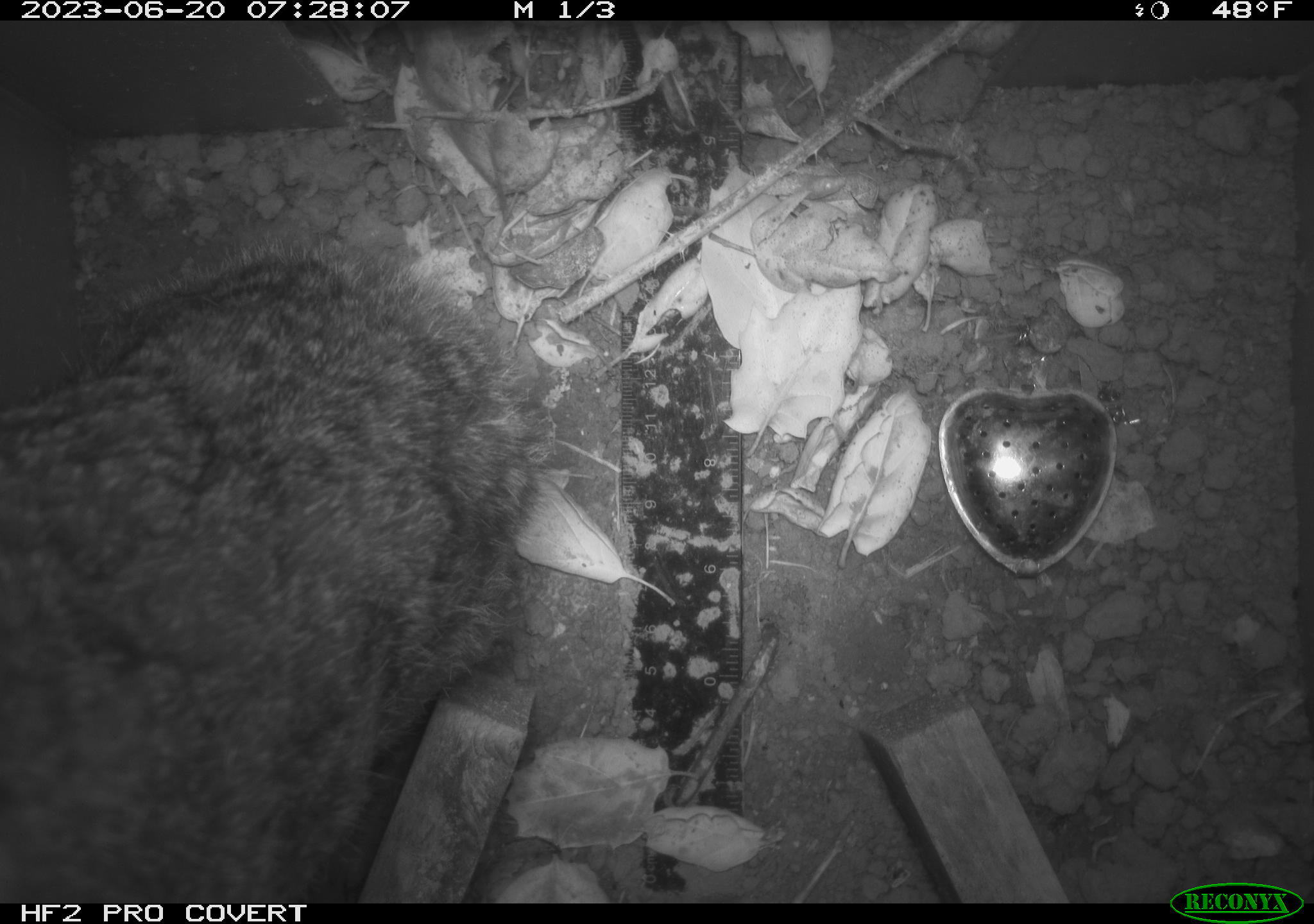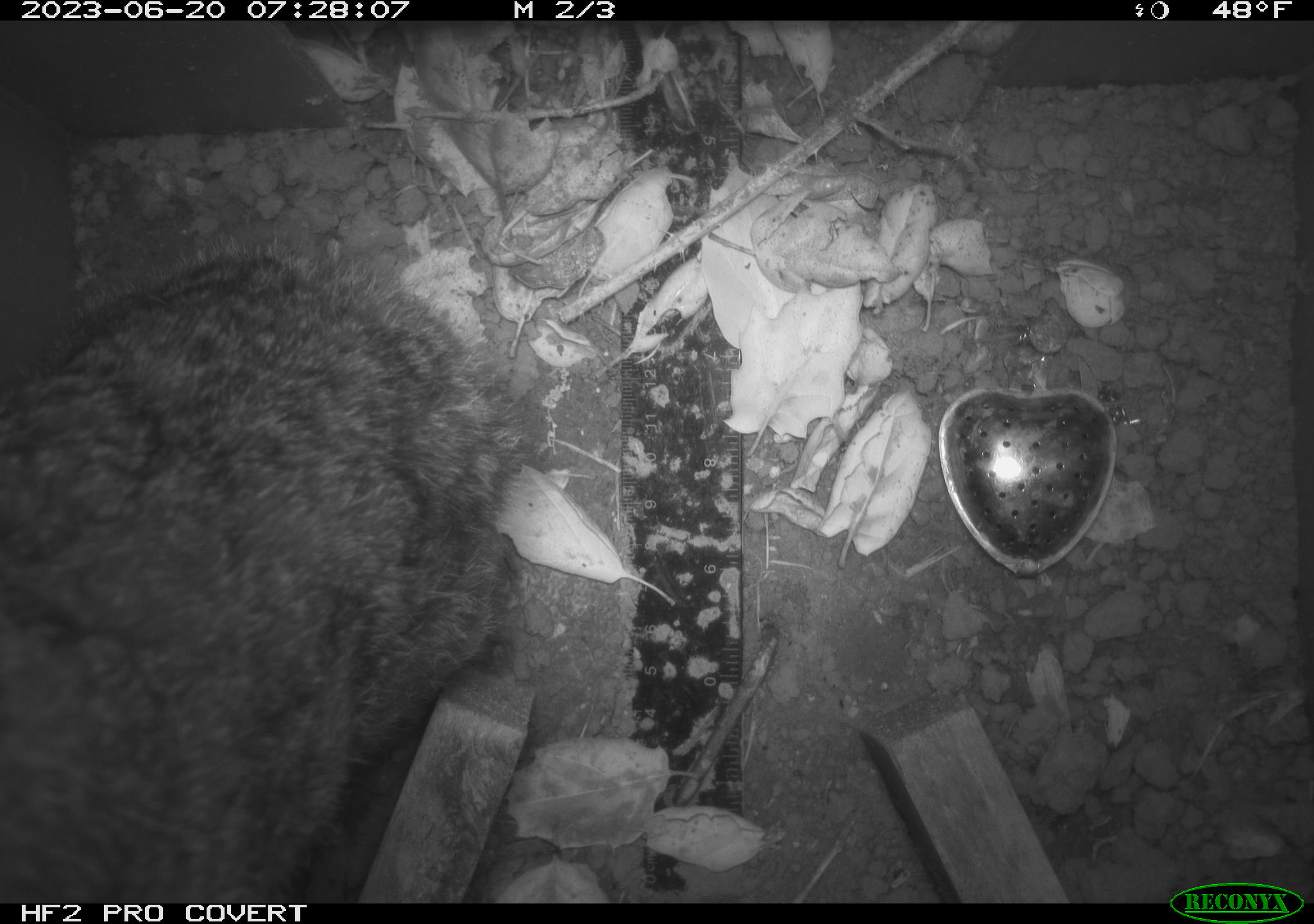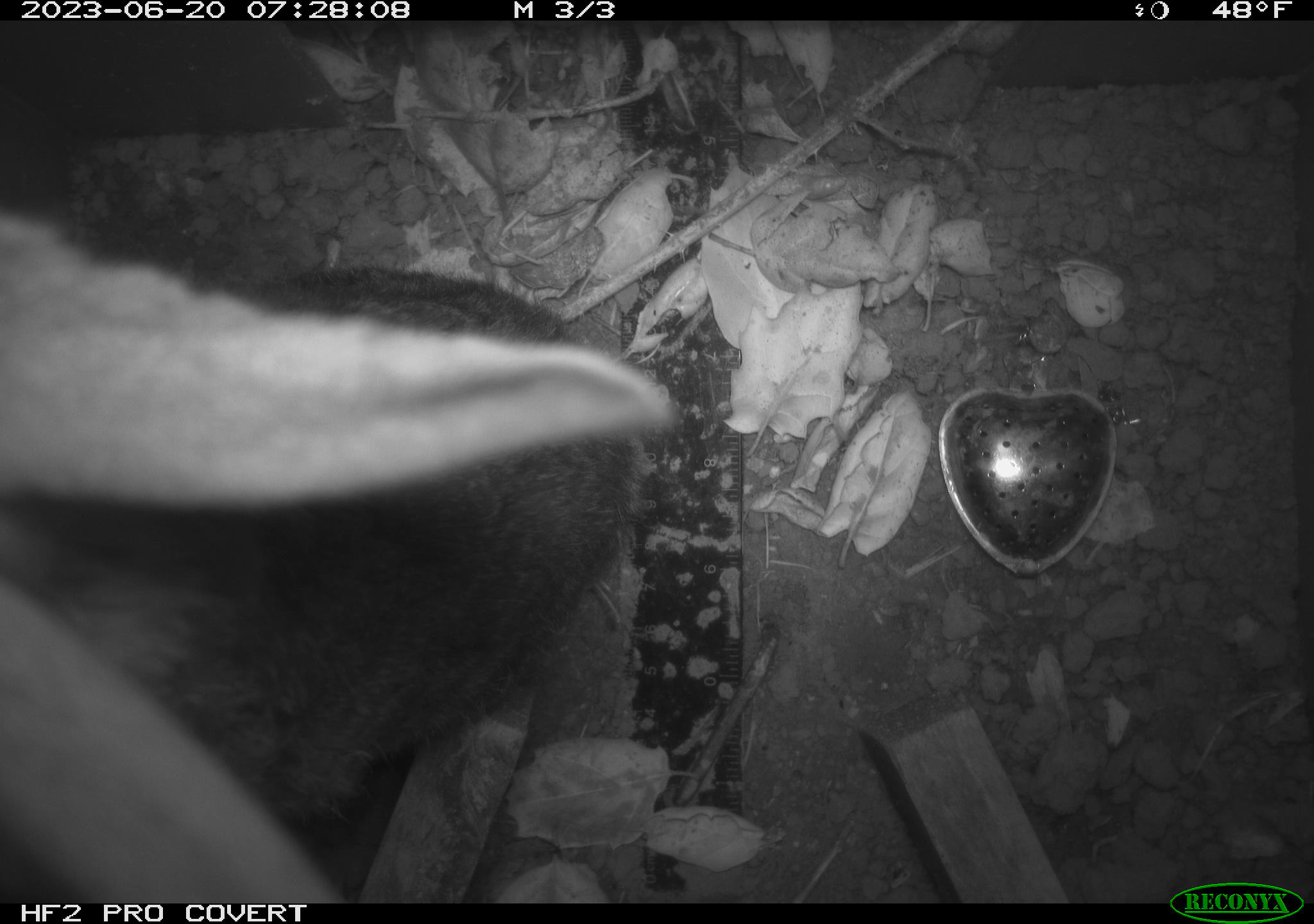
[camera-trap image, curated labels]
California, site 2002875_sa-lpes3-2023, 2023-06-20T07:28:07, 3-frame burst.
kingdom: Animalia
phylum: Chordata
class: Mammalia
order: Lagomorpha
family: Leporidae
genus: Sylvilagus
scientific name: Sylvilagus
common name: cottontail rabbits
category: sylvilagus species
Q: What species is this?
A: Sylvilagus species (cottontail rabbits) (Sylvilagus).